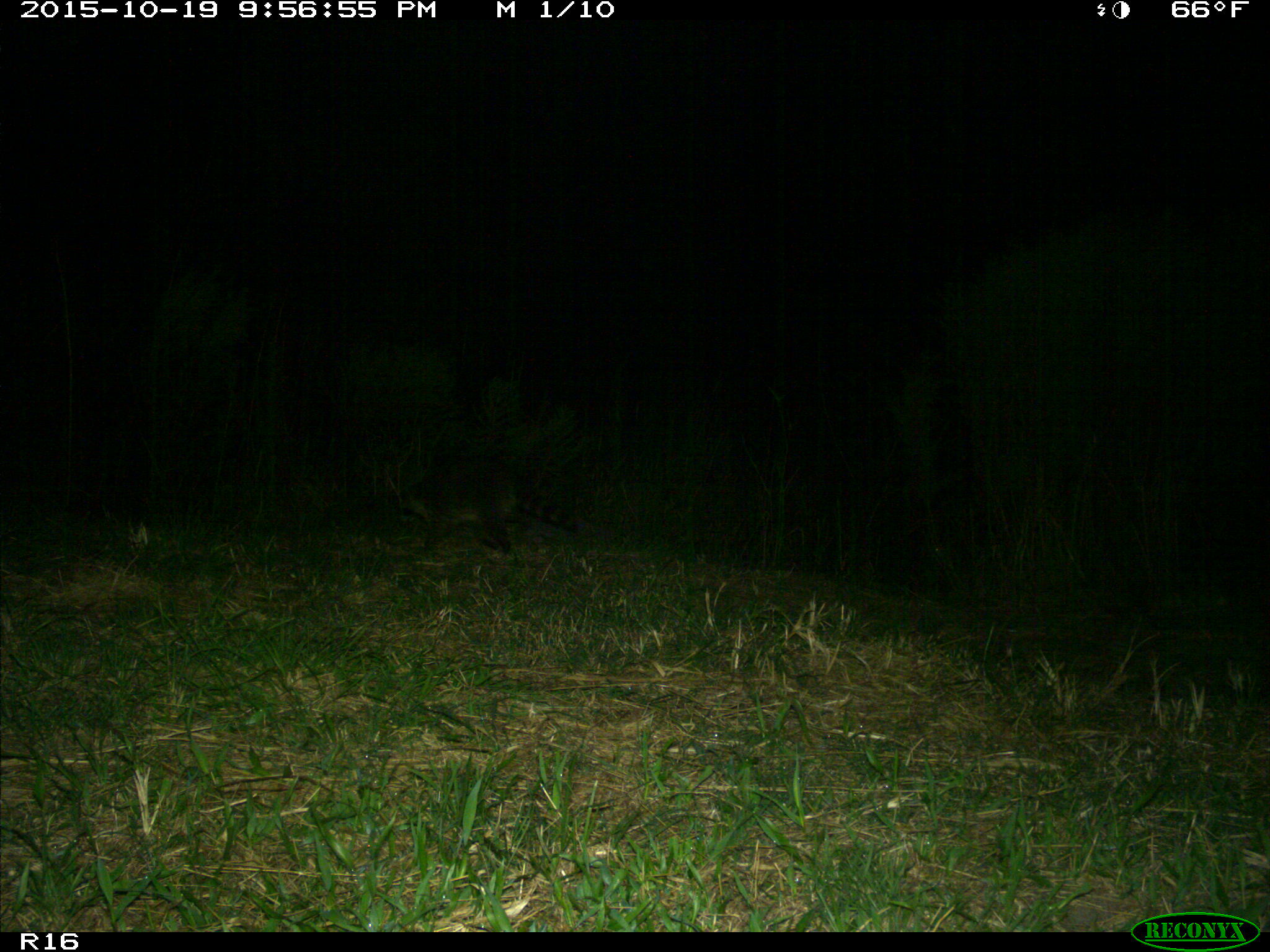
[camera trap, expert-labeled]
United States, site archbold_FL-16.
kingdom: Animalia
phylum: Chordata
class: Mammalia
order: Carnivora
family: Procyonidae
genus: Procyon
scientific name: Procyon lotor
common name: common raccoon